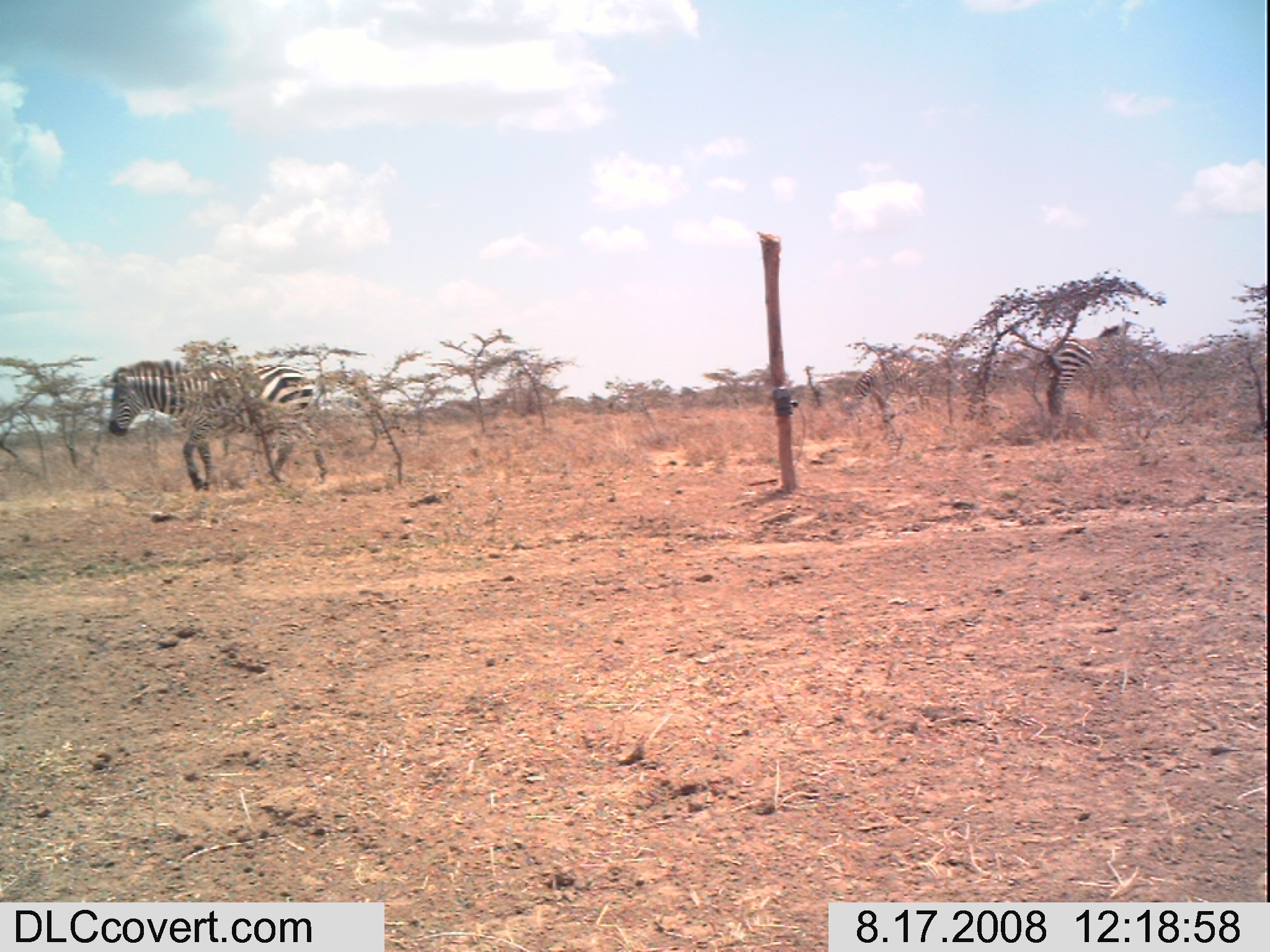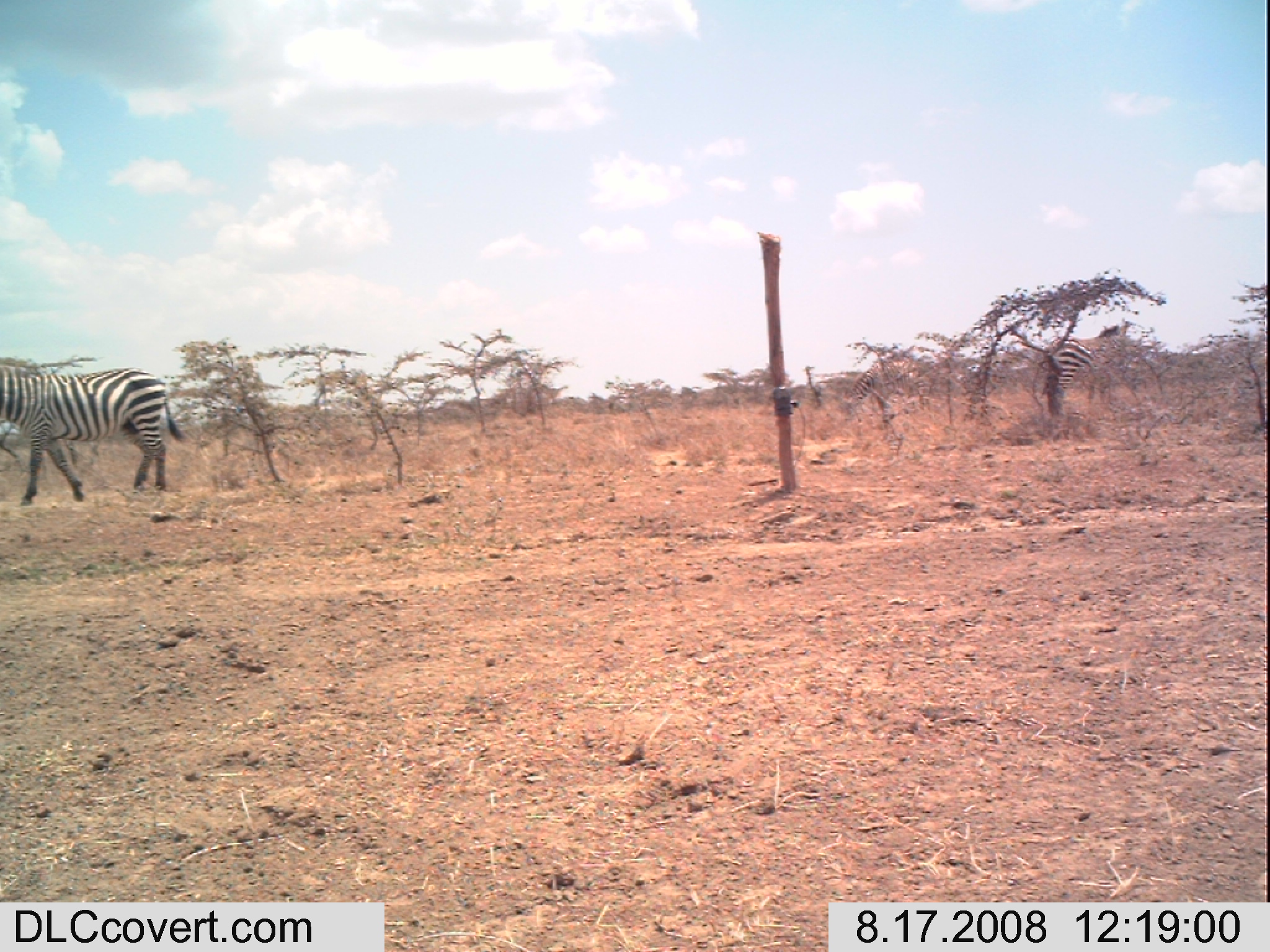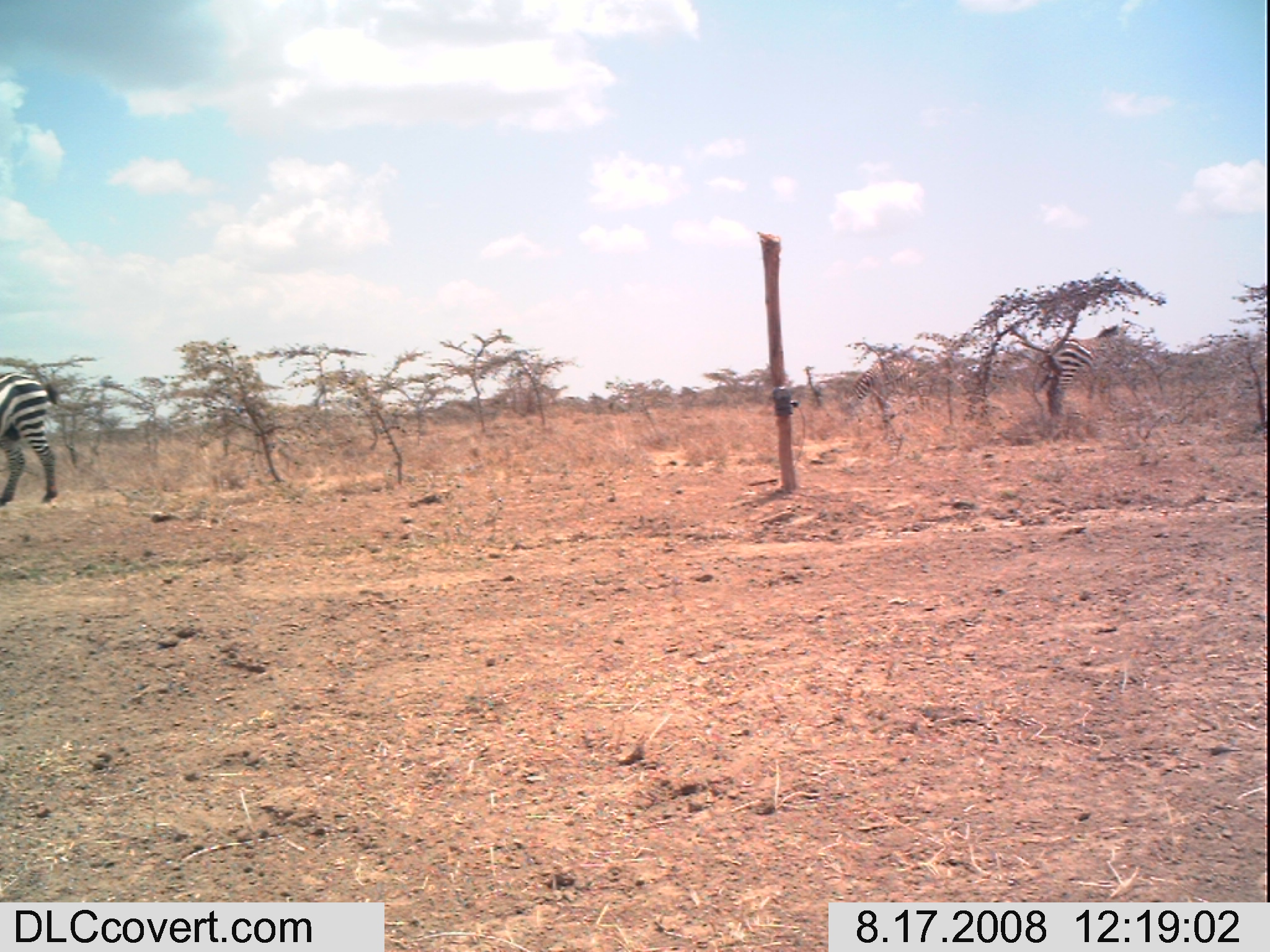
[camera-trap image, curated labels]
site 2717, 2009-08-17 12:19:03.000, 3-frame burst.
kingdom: Animalia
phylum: Chordata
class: Mammalia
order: Perissodactyla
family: Equidae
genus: Equus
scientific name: Equus quagga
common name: plains zebra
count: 3